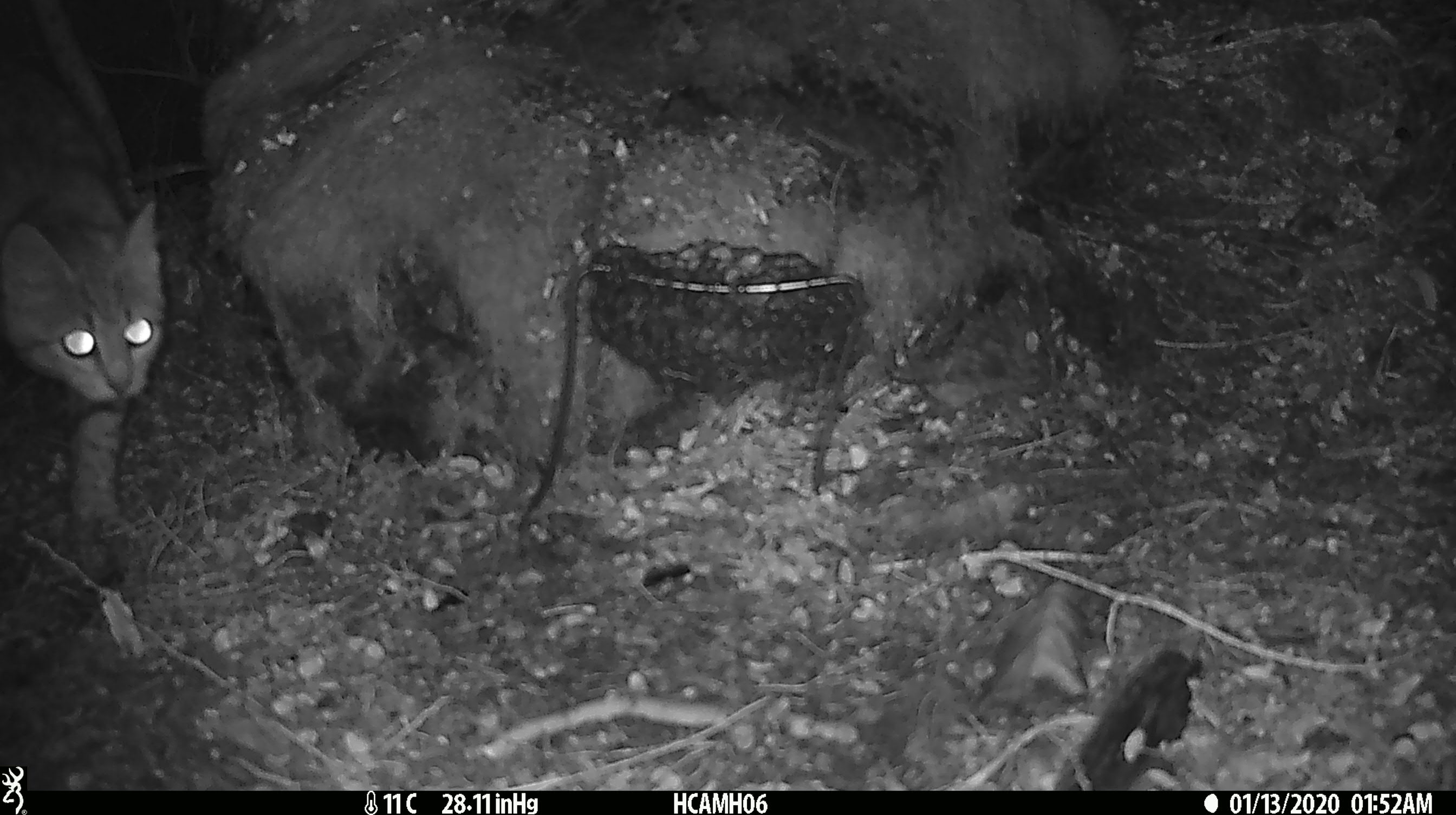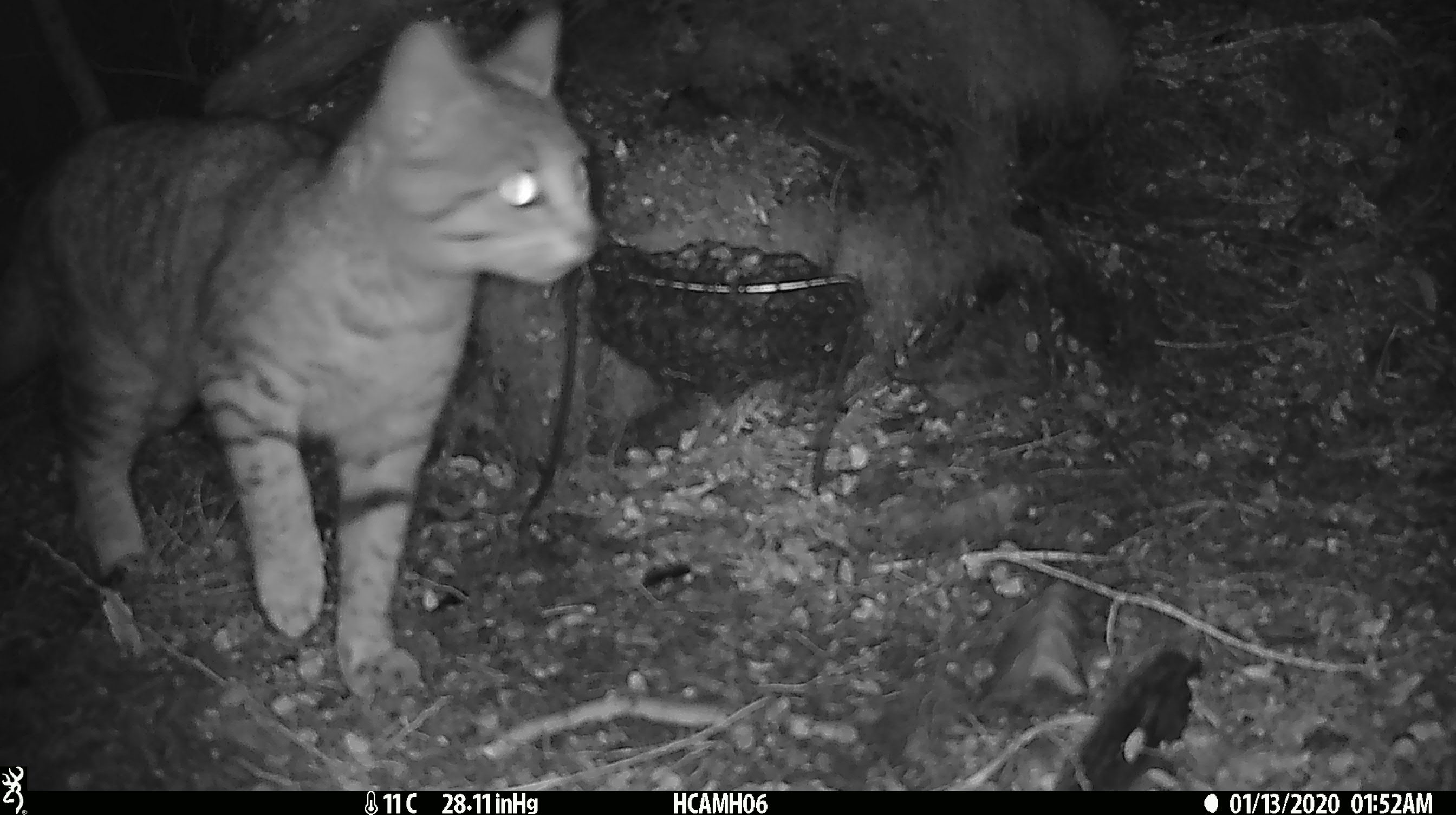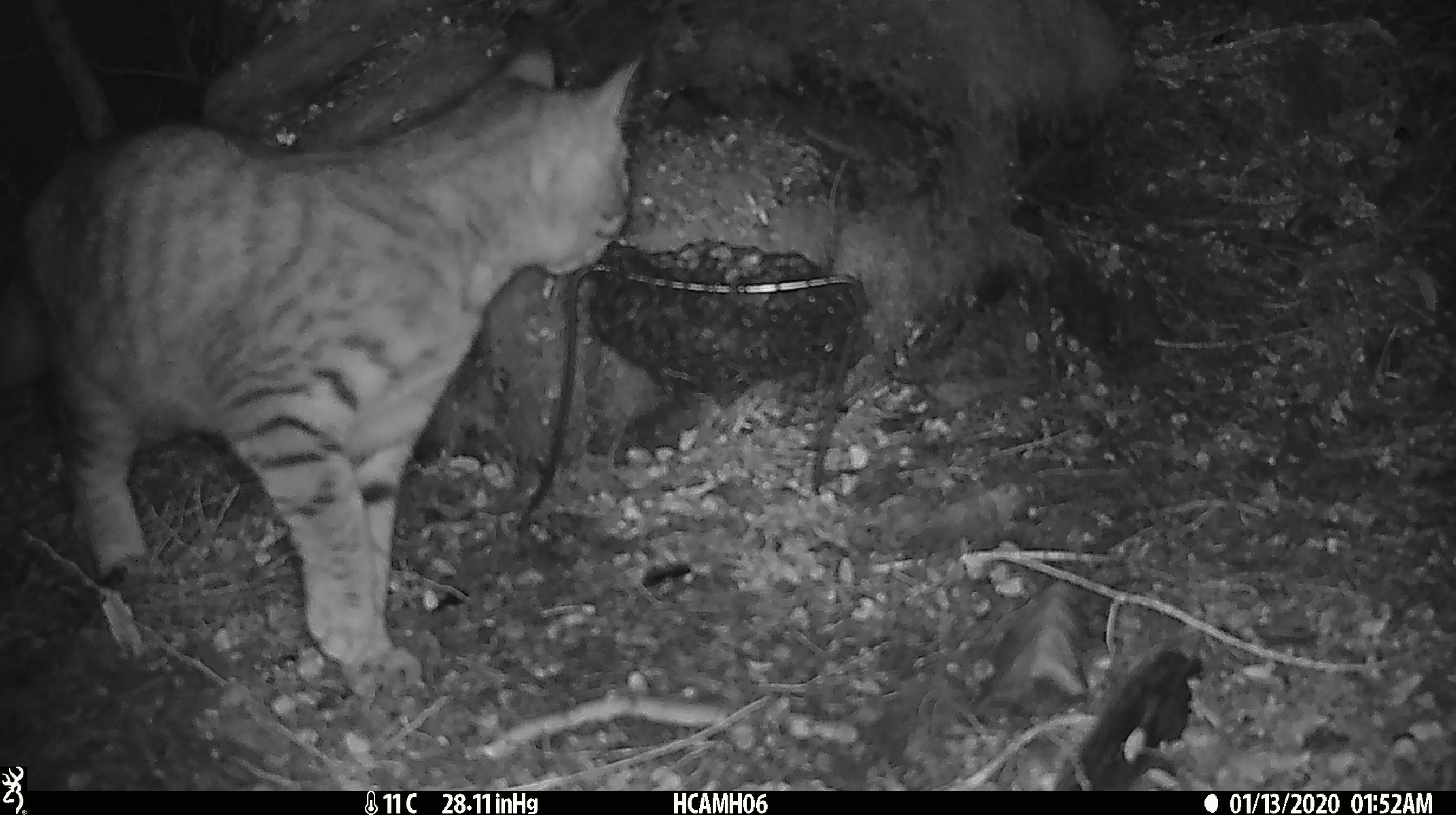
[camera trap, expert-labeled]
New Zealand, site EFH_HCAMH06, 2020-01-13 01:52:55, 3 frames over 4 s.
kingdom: Animalia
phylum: Chordata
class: Mammalia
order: Carnivora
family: Felidae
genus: Felis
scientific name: Felis catus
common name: domestic cat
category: cat